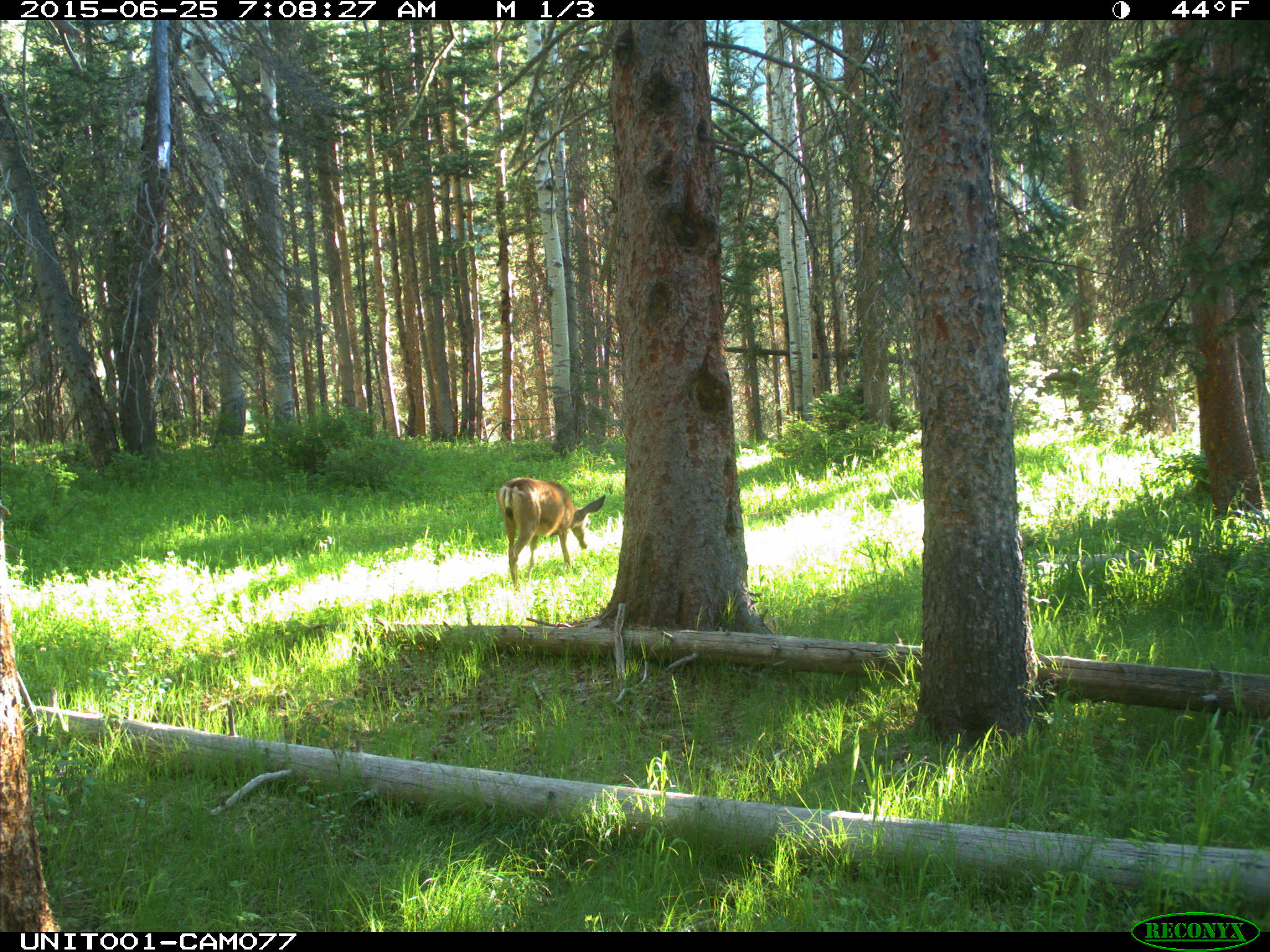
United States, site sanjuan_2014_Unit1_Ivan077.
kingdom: Animalia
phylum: Chordata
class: Mammalia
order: Artiodactyla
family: Cervidae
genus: Odocoileus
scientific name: Odocoileus hemionus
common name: mule deer